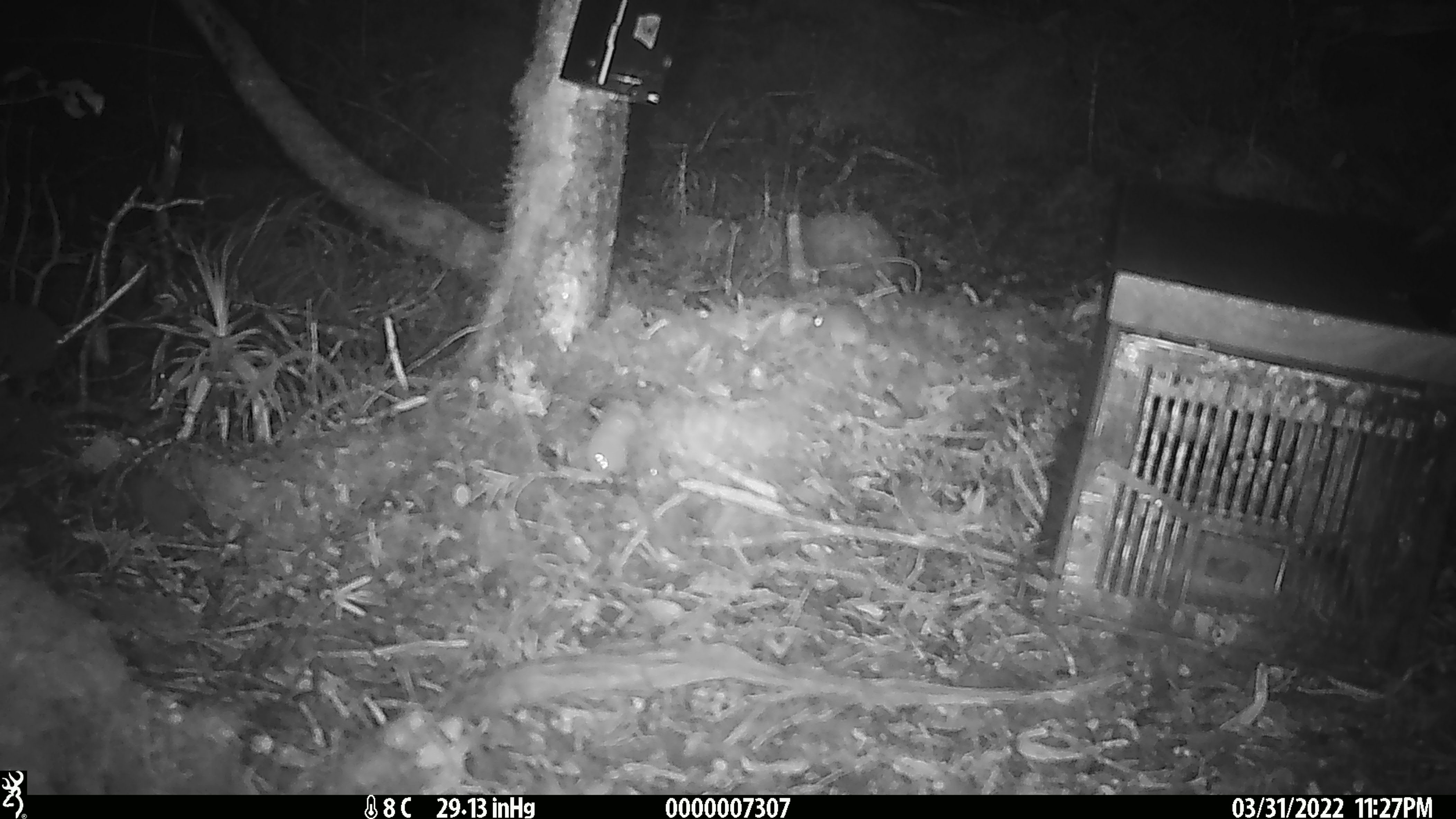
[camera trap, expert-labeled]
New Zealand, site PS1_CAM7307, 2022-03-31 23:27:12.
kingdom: Animalia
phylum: Chordata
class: Mammalia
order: Rodentia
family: Muridae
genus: Mus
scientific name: Mus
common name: mouse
Mouse (Mus).